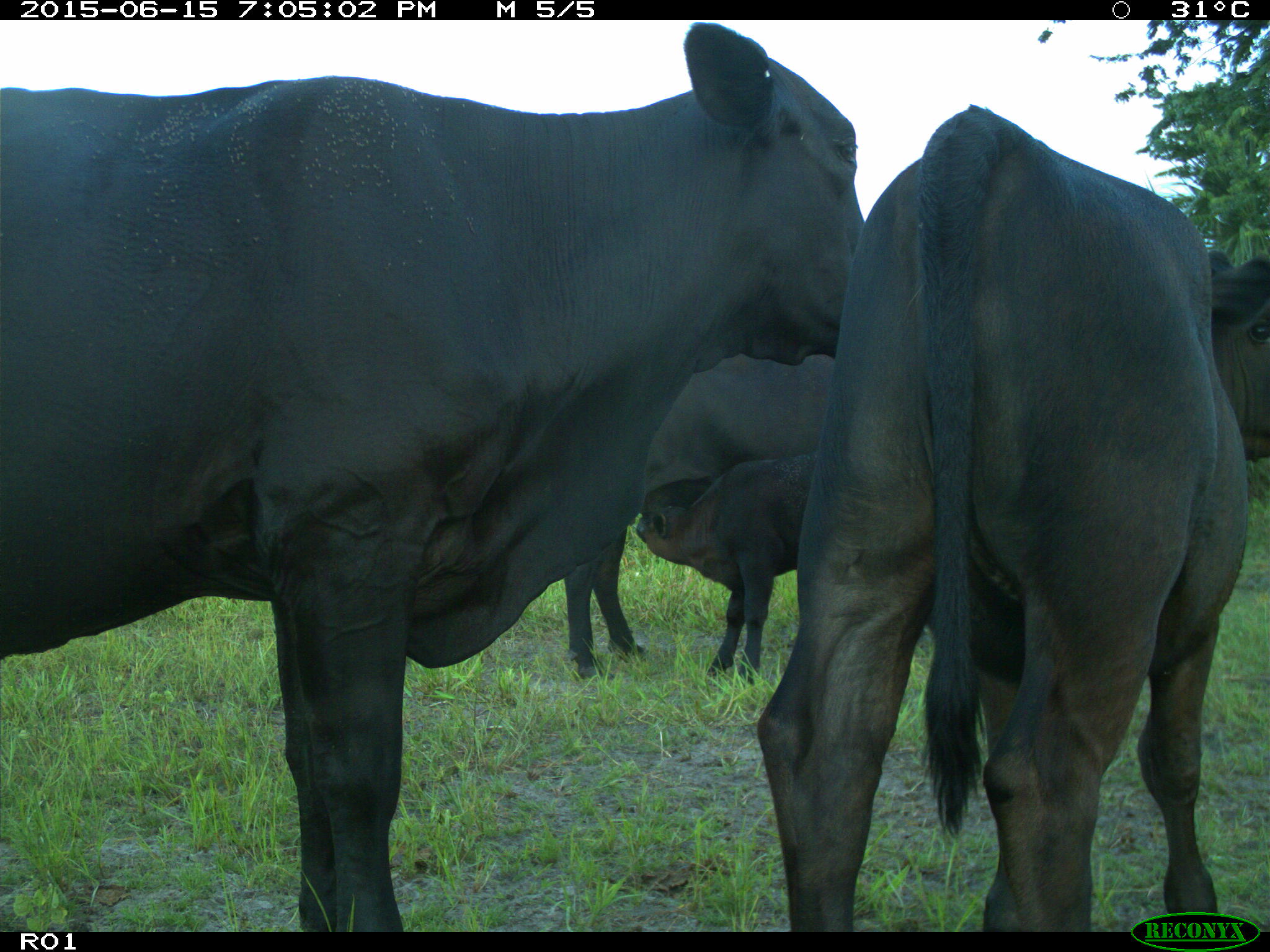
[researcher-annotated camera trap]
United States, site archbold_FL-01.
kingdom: Animalia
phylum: Chordata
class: Mammalia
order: Artiodactyla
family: Bovidae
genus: Bos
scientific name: Bos taurus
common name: domestic cow